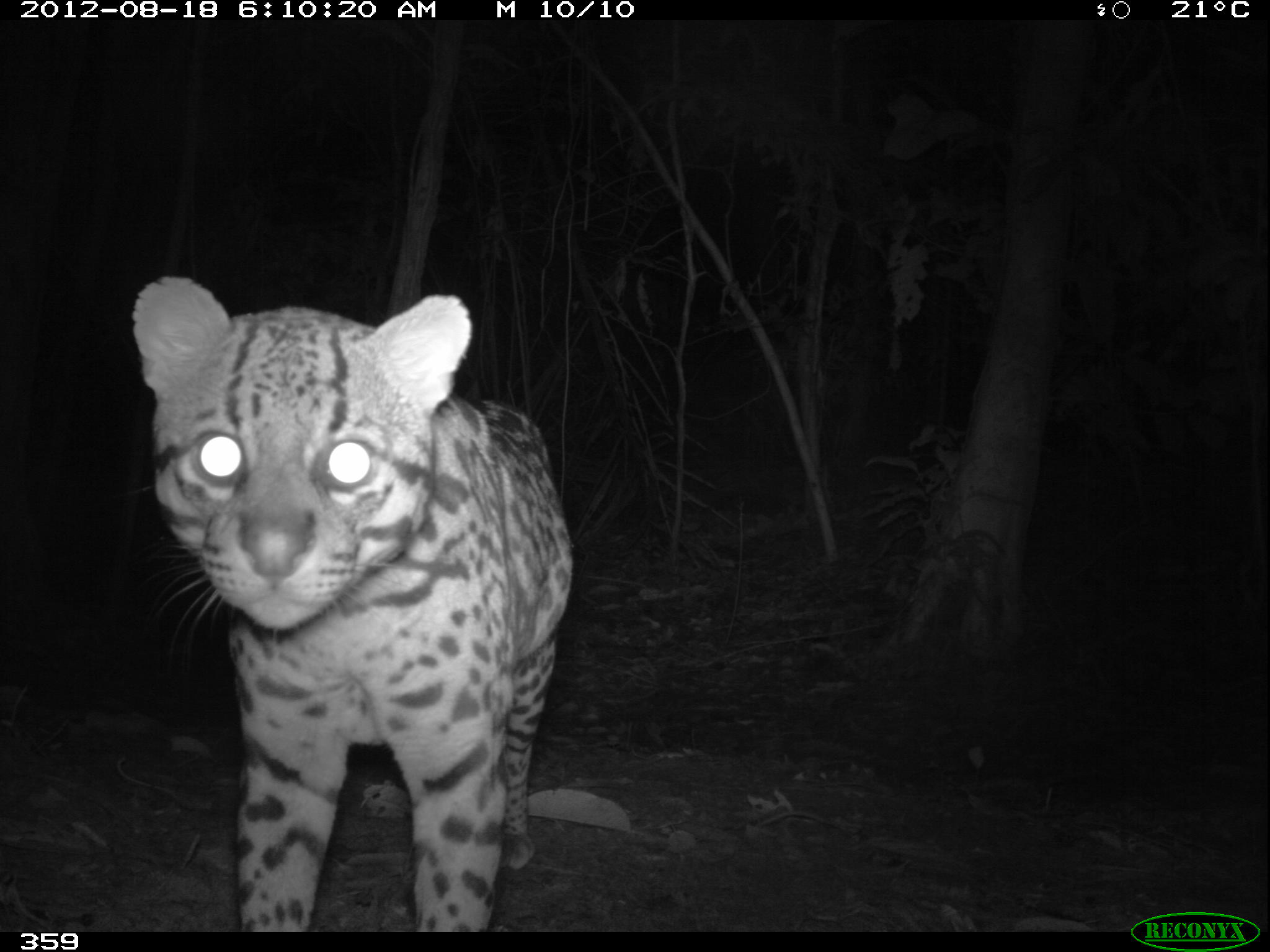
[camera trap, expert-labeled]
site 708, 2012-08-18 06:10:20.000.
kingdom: Animalia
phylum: Chordata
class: Mammalia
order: Carnivora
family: Felidae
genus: Leopardus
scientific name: Leopardus pardalis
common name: ocelot